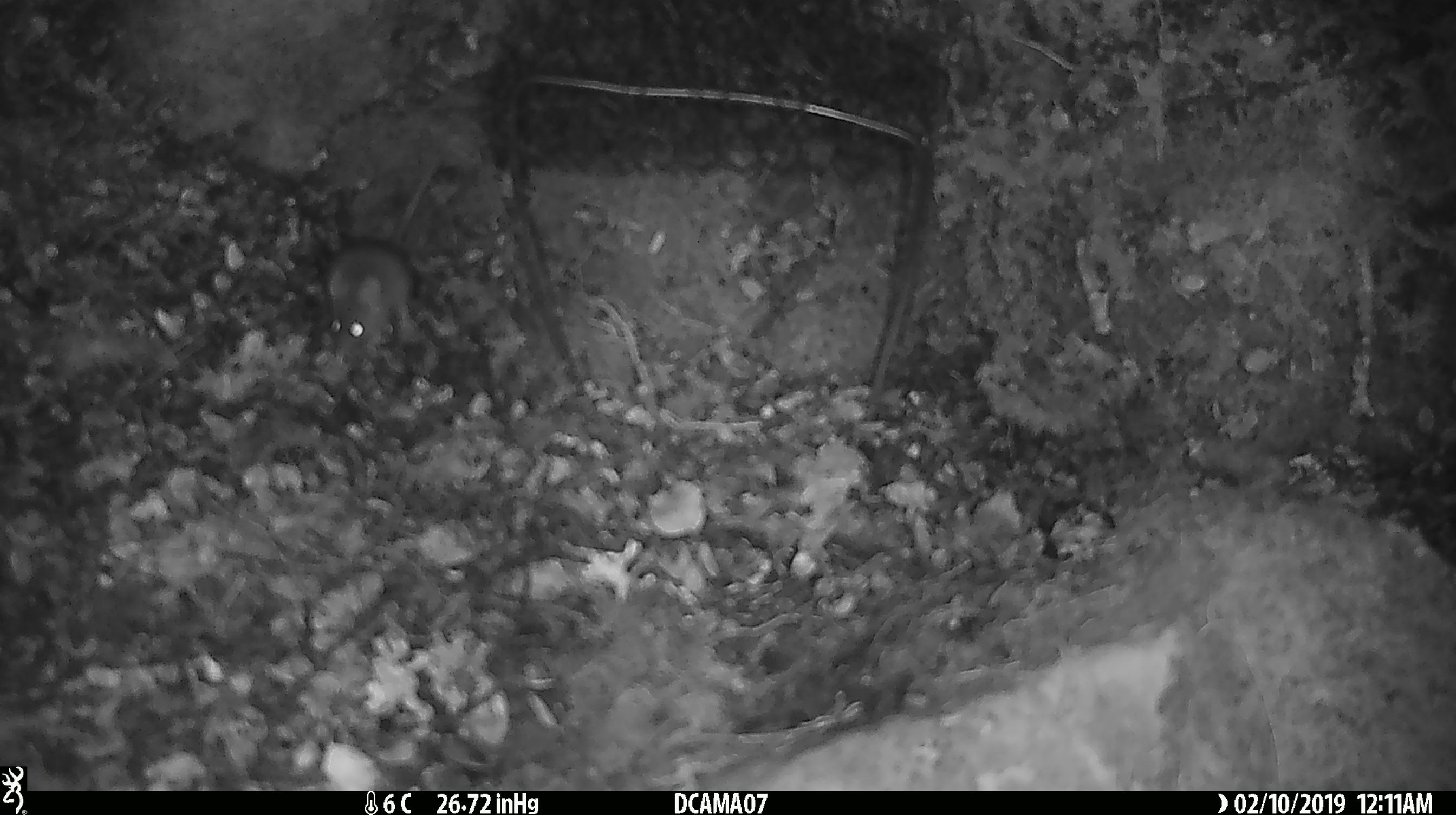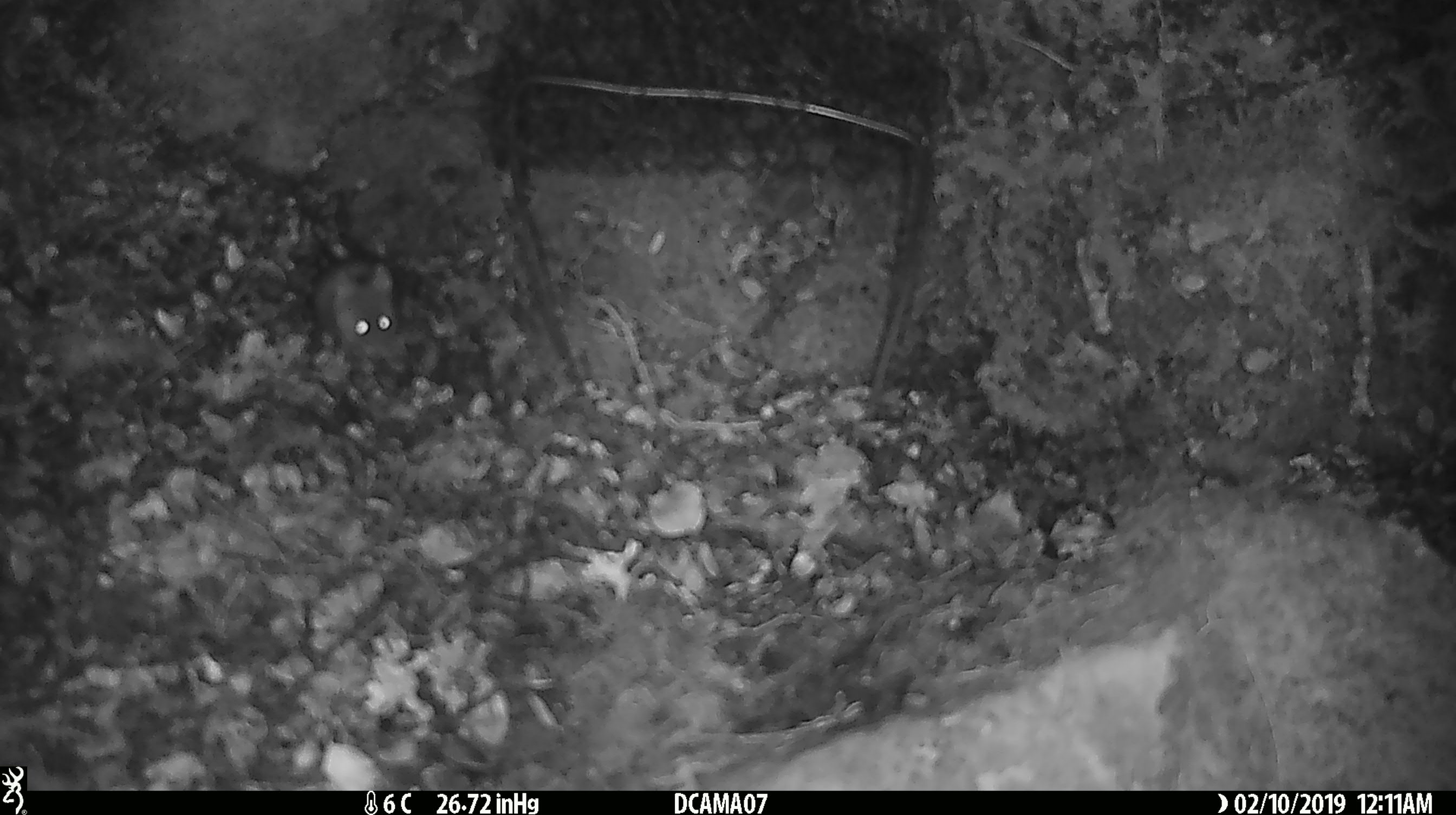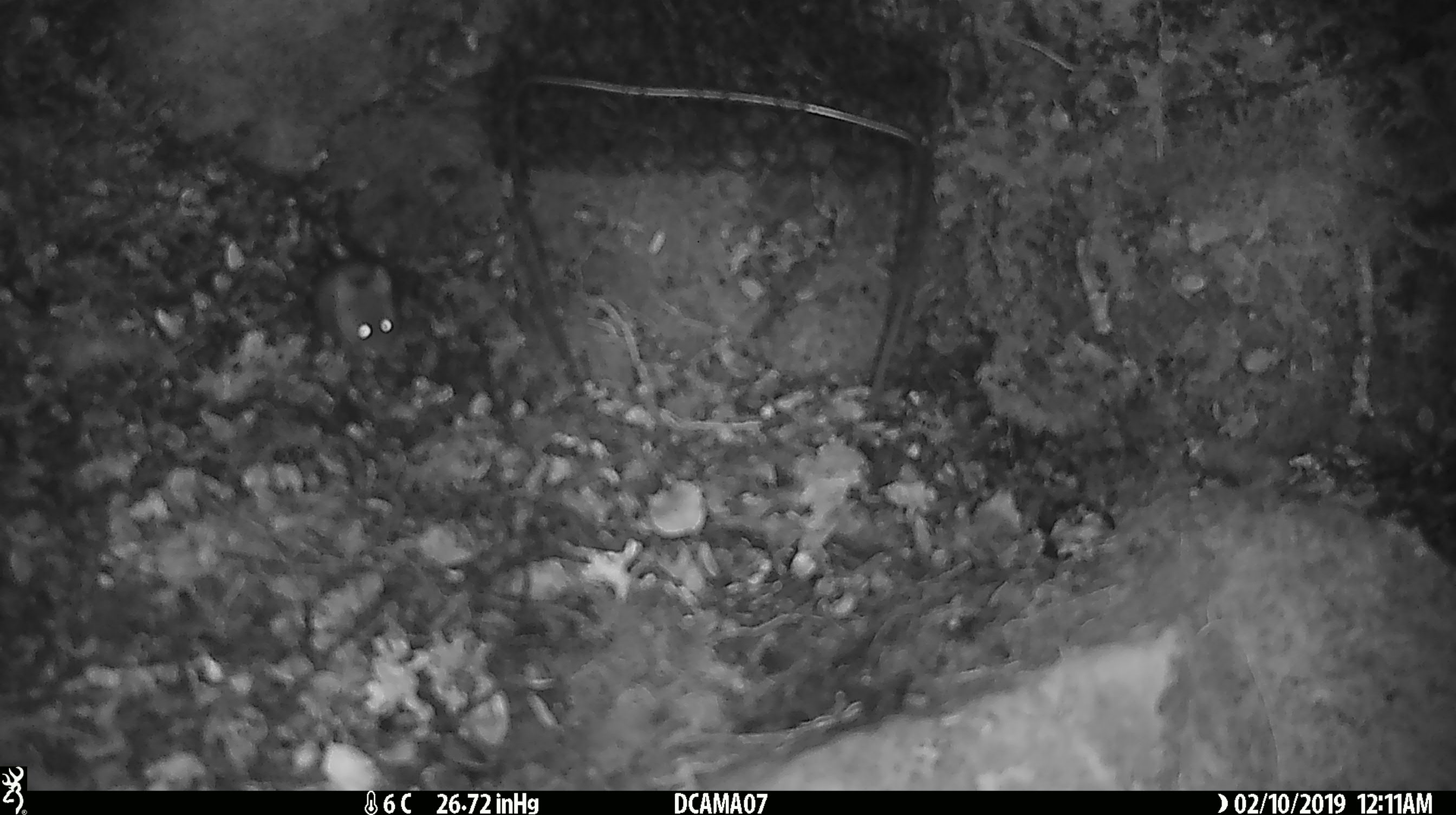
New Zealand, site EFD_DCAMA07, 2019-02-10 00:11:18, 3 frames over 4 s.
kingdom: Animalia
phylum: Chordata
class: Mammalia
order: Rodentia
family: Muridae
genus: Mus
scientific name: Mus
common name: mouse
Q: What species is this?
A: Mouse (Mus).